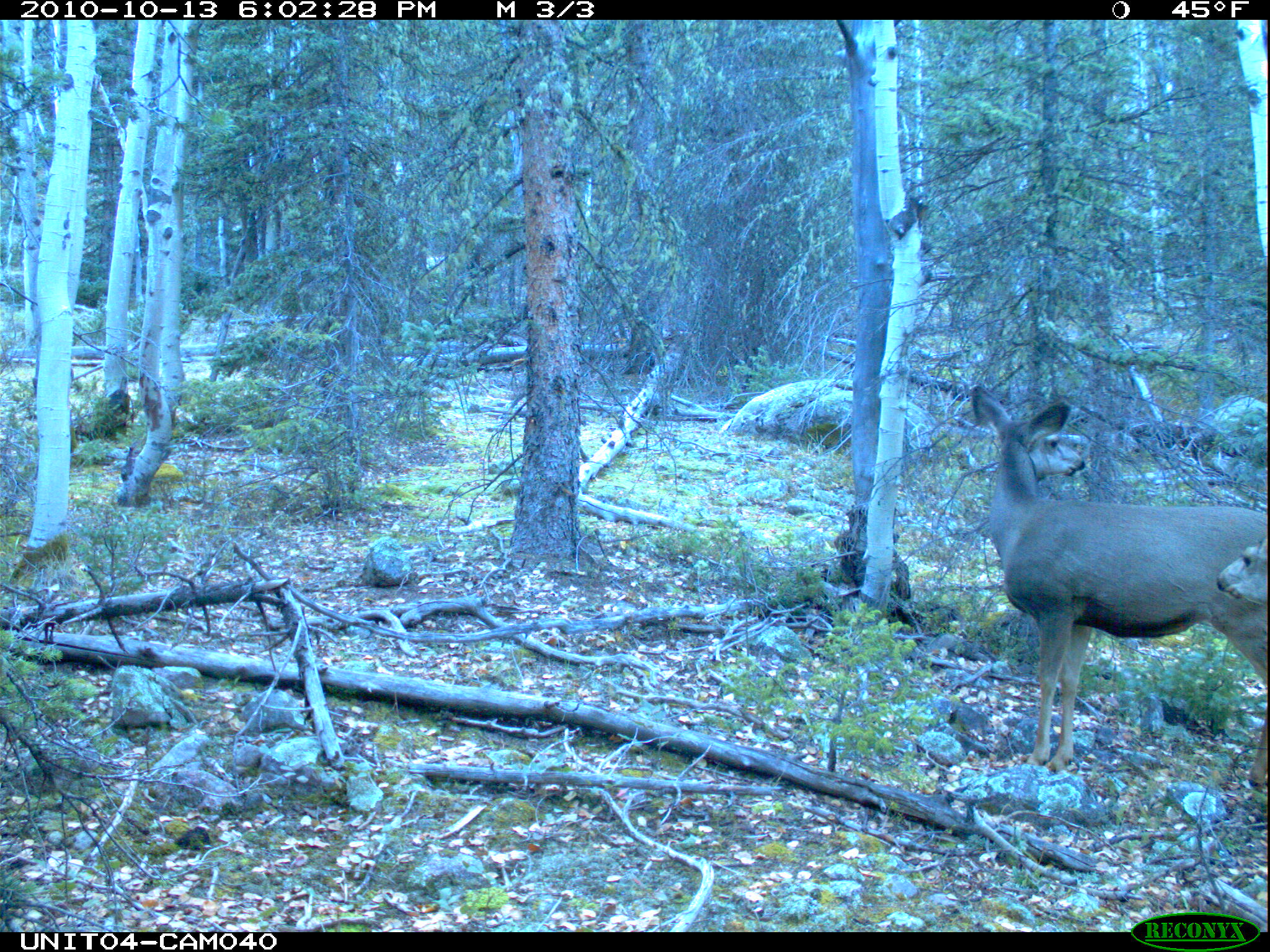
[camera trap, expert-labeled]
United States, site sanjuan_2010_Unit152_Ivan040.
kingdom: Animalia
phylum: Chordata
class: Mammalia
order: Artiodactyla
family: Cervidae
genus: Odocoileus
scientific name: Odocoileus hemionus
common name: mule deer